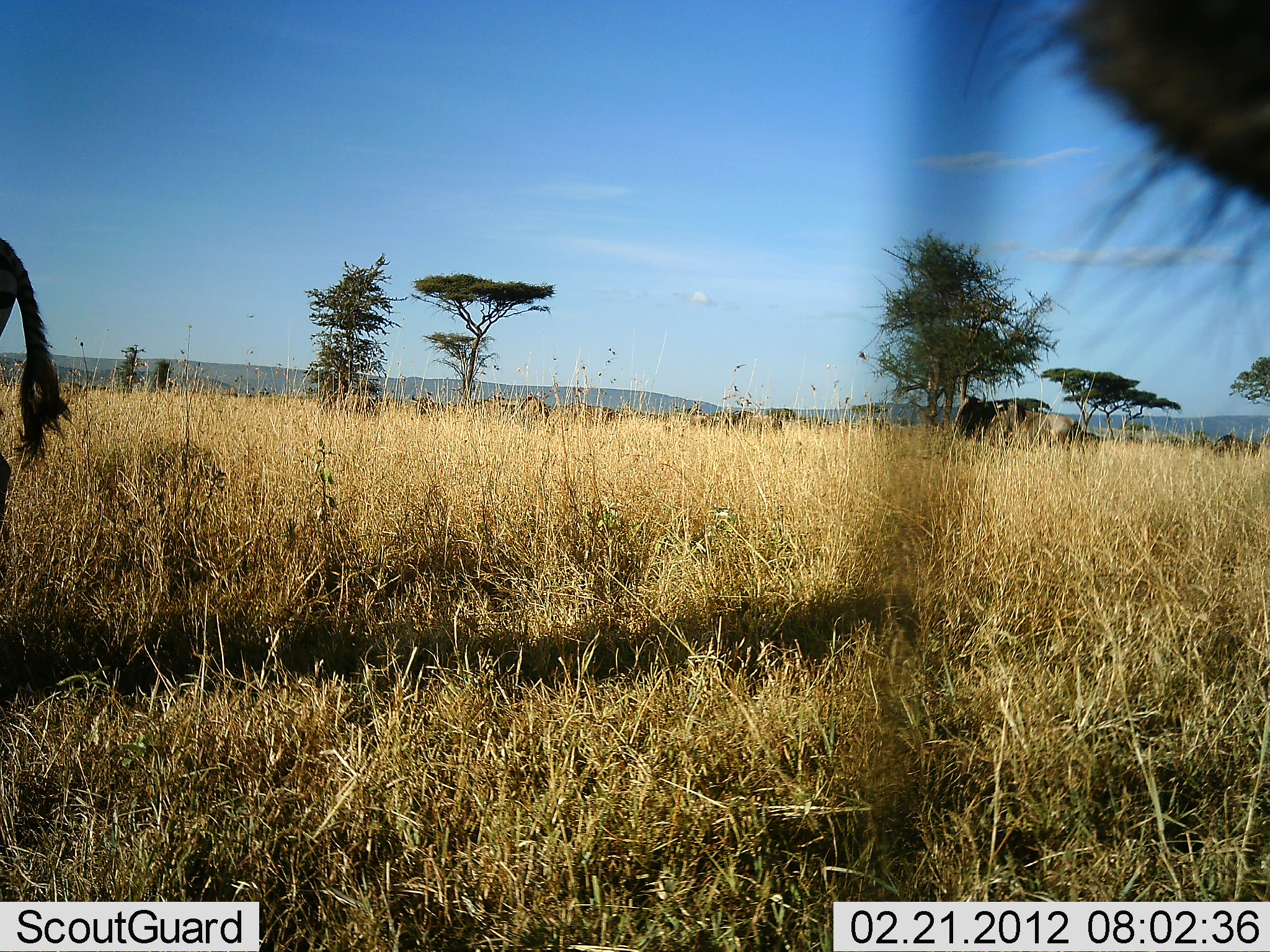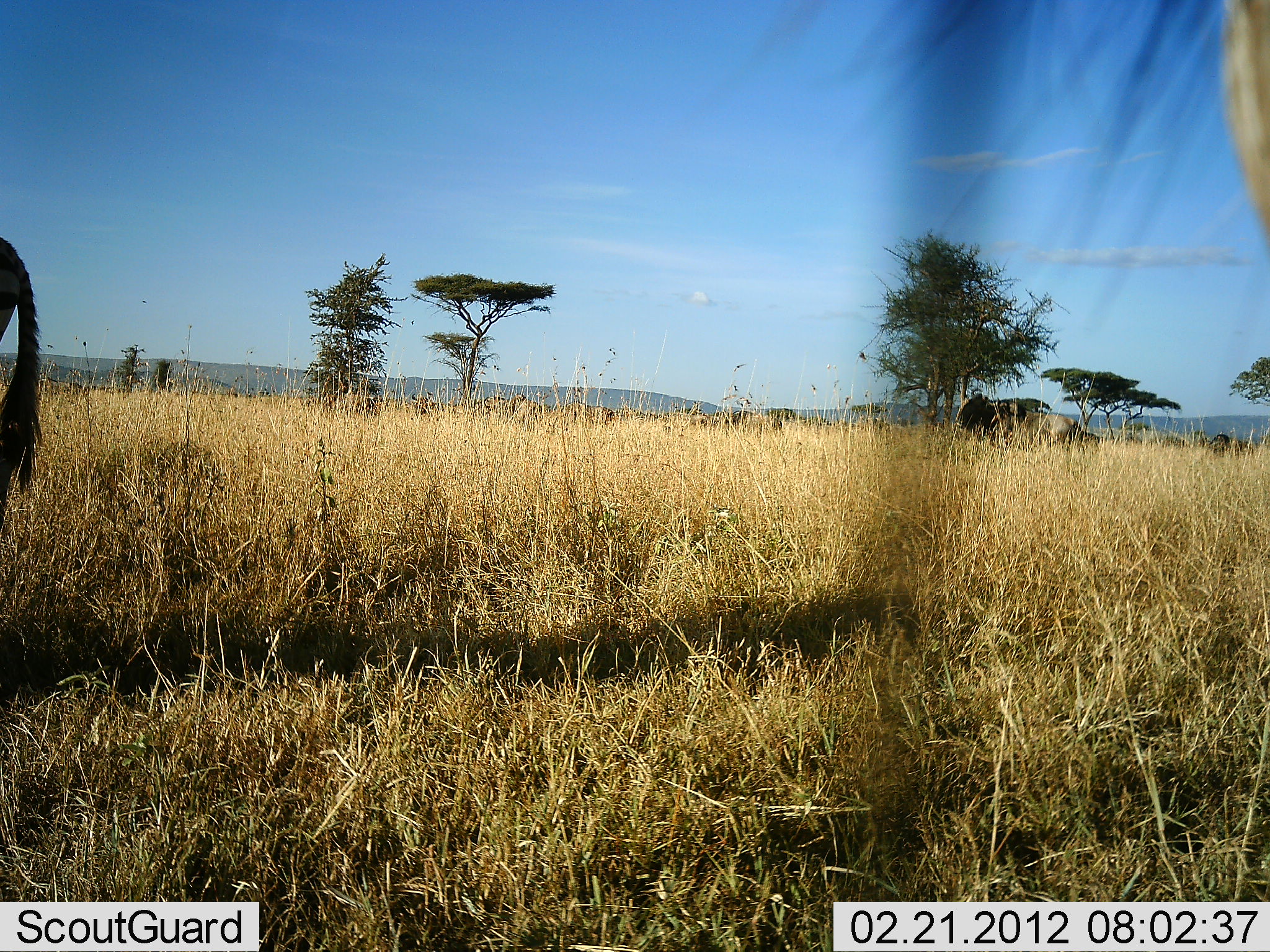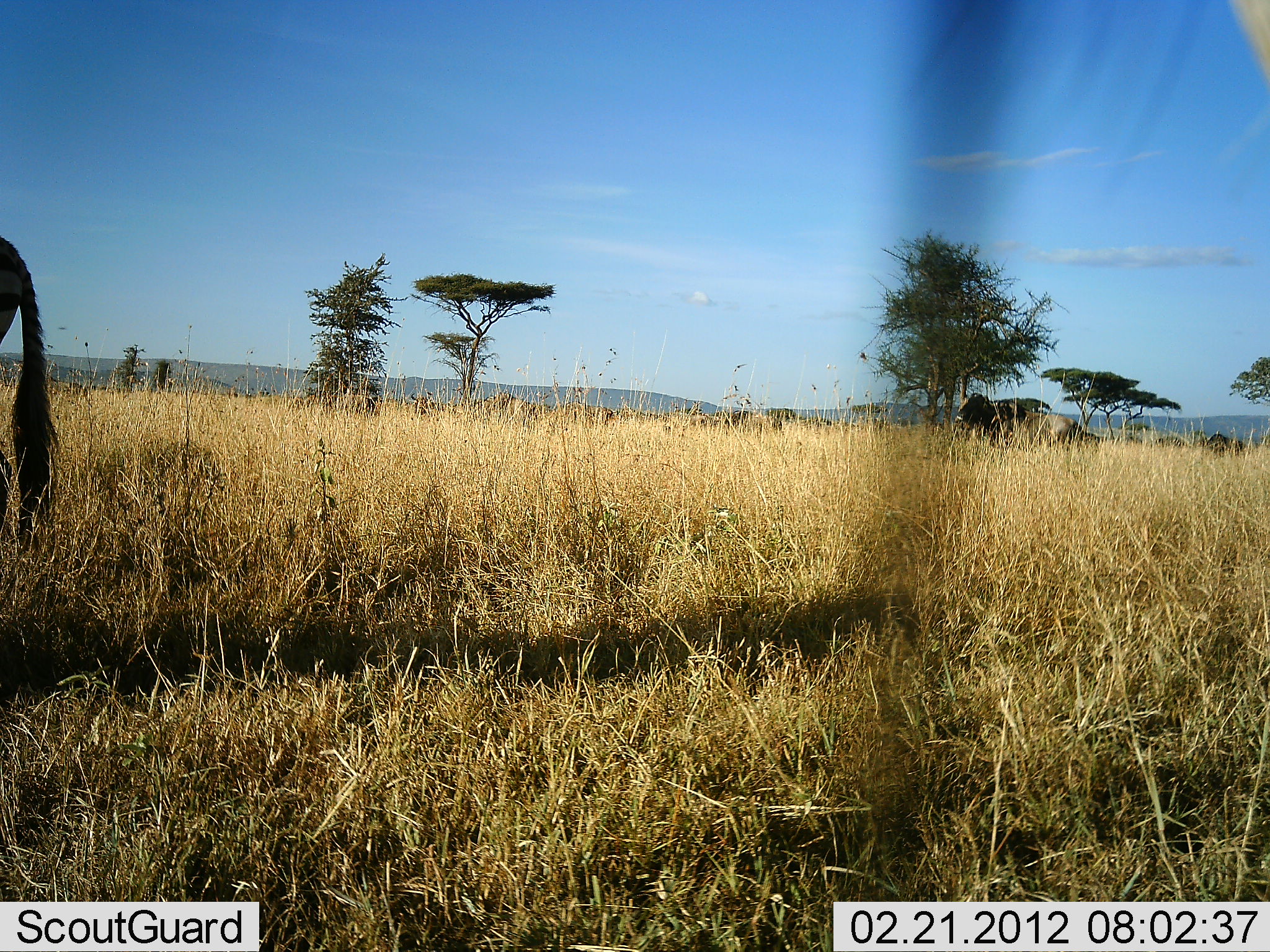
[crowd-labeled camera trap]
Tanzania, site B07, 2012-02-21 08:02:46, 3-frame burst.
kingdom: Animalia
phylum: Chordata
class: Mammalia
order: Artiodactyla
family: Bovidae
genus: Connochaetes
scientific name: Connochaetes taurinus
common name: blue wildebeest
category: wildebeest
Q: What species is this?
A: Wildebeest (blue wildebeest) (Connochaetes taurinus).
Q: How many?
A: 8.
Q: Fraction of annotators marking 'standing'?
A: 65%.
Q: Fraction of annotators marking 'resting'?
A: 25%.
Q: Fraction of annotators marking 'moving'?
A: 20%.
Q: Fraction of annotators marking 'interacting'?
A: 0%.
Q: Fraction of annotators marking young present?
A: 0%.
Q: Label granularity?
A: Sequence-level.